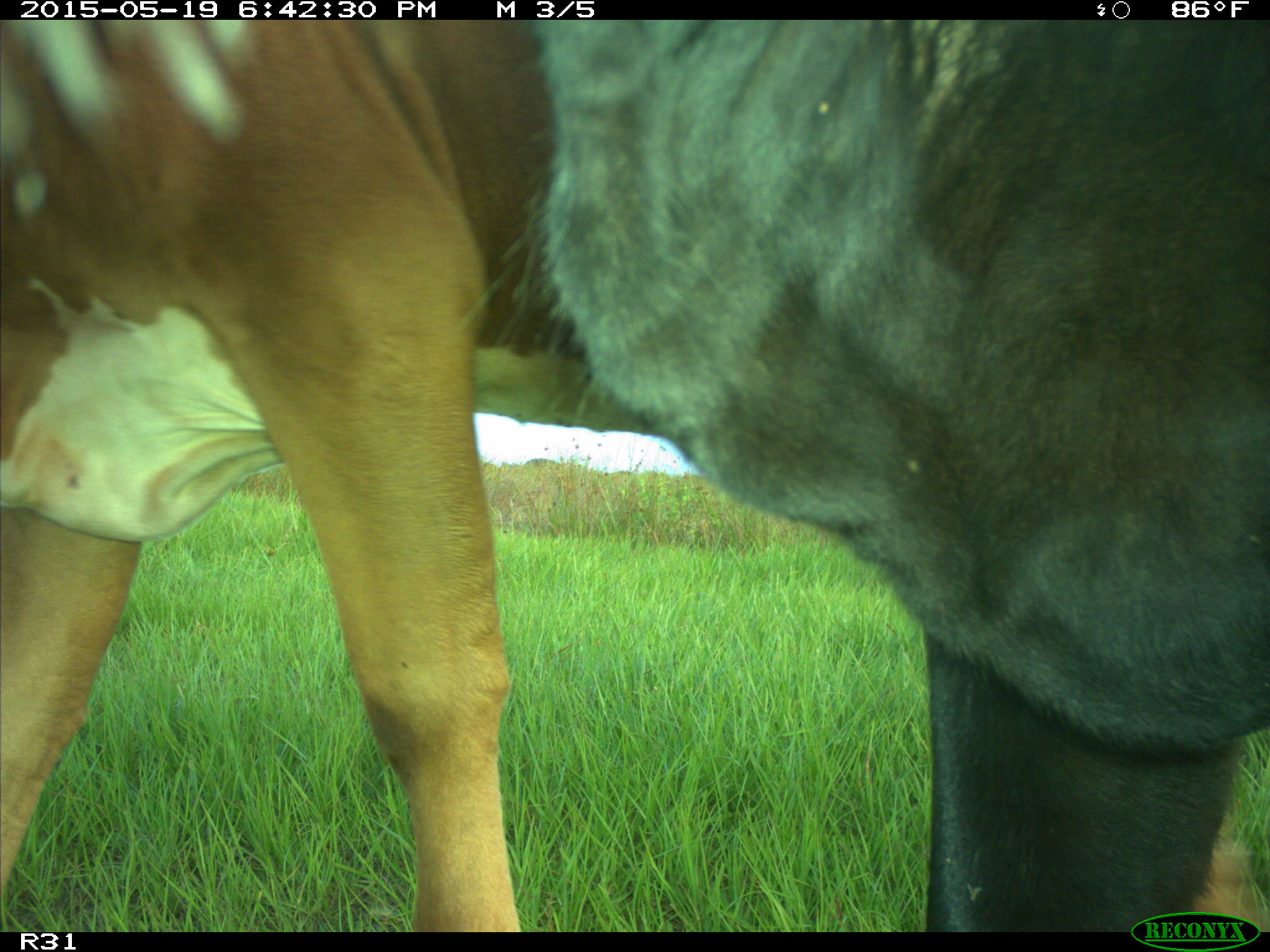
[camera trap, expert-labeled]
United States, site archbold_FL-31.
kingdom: Animalia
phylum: Chordata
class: Mammalia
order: Artiodactyla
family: Bovidae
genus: Bos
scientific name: Bos taurus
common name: domestic cow